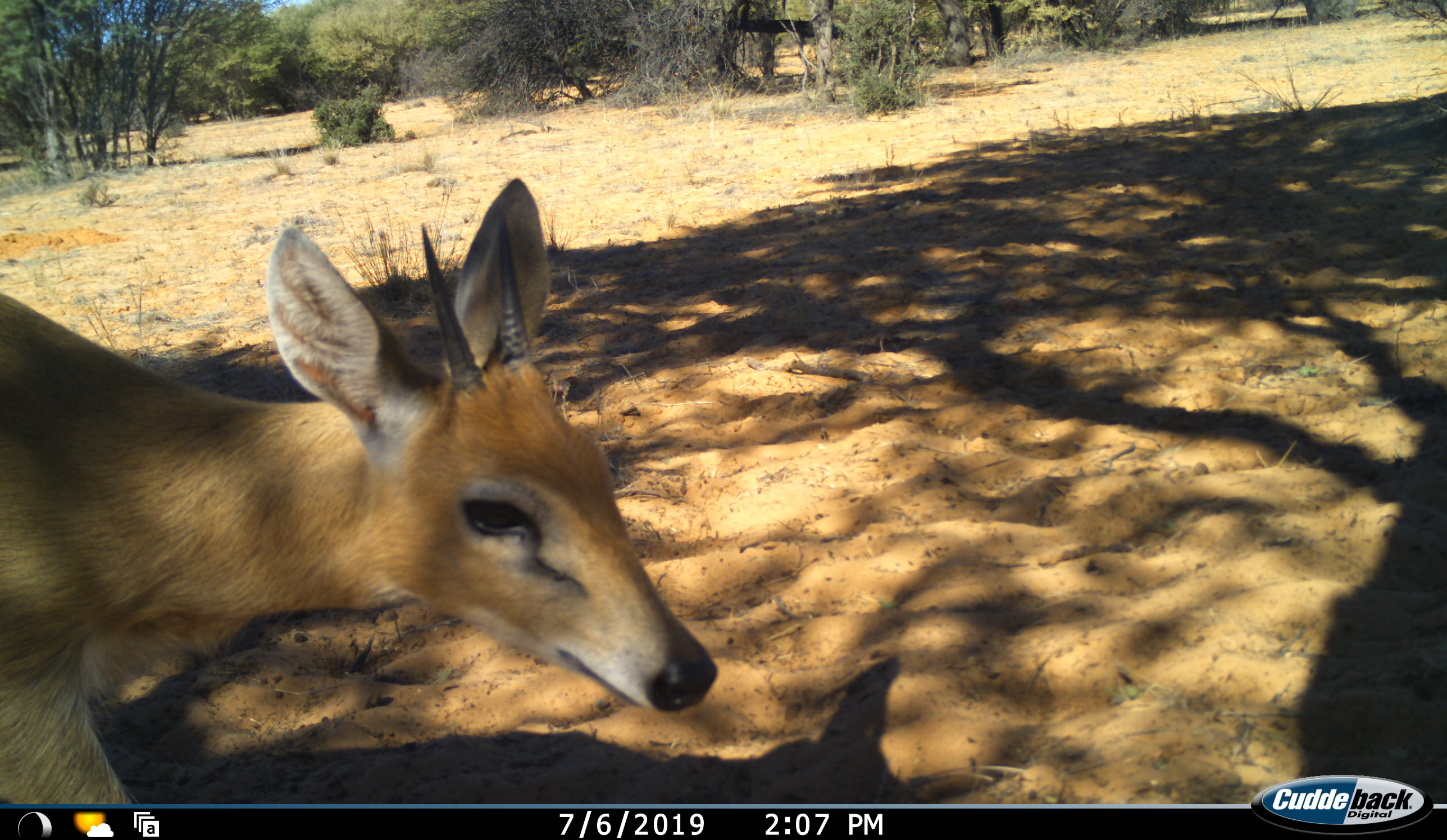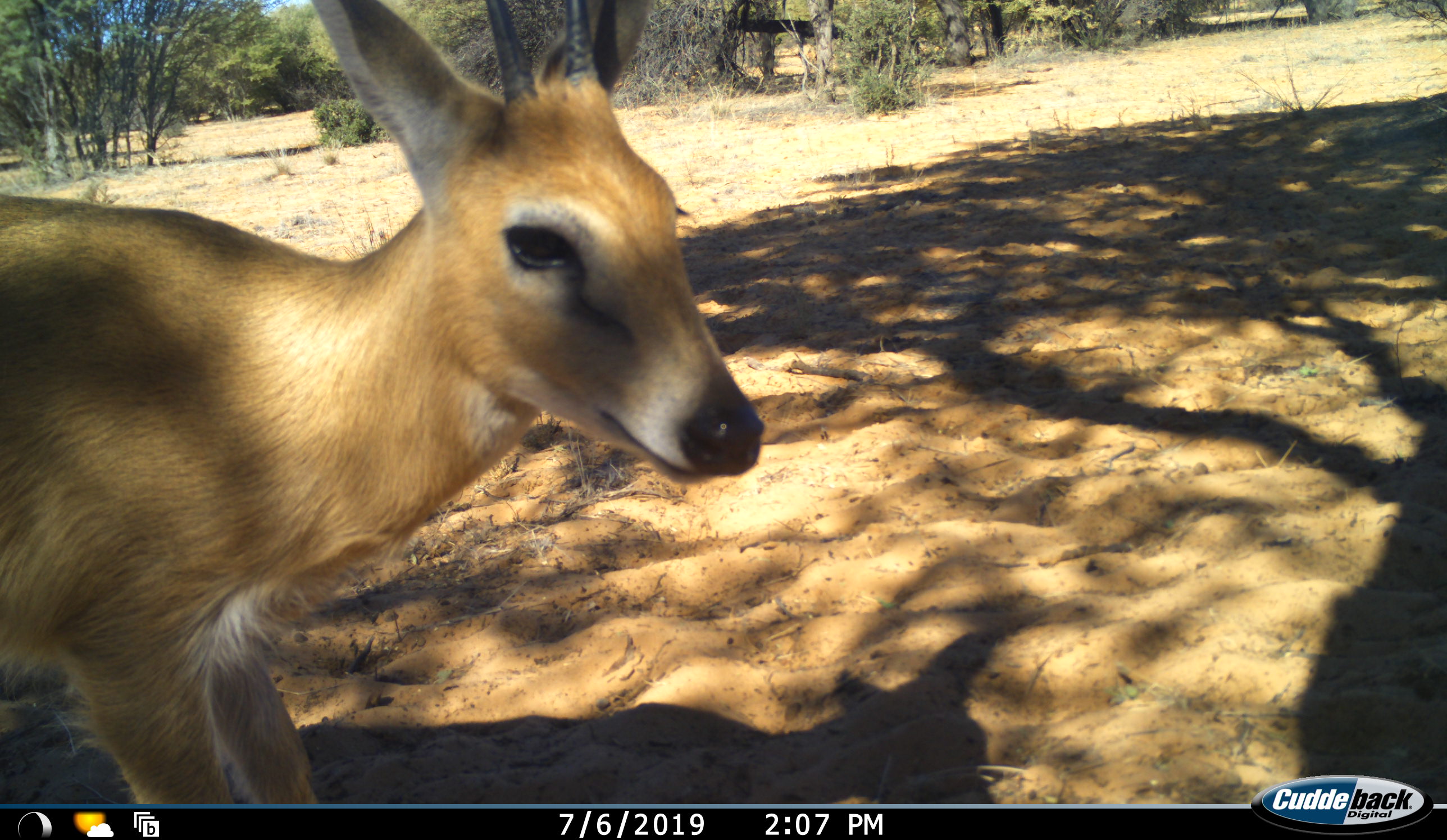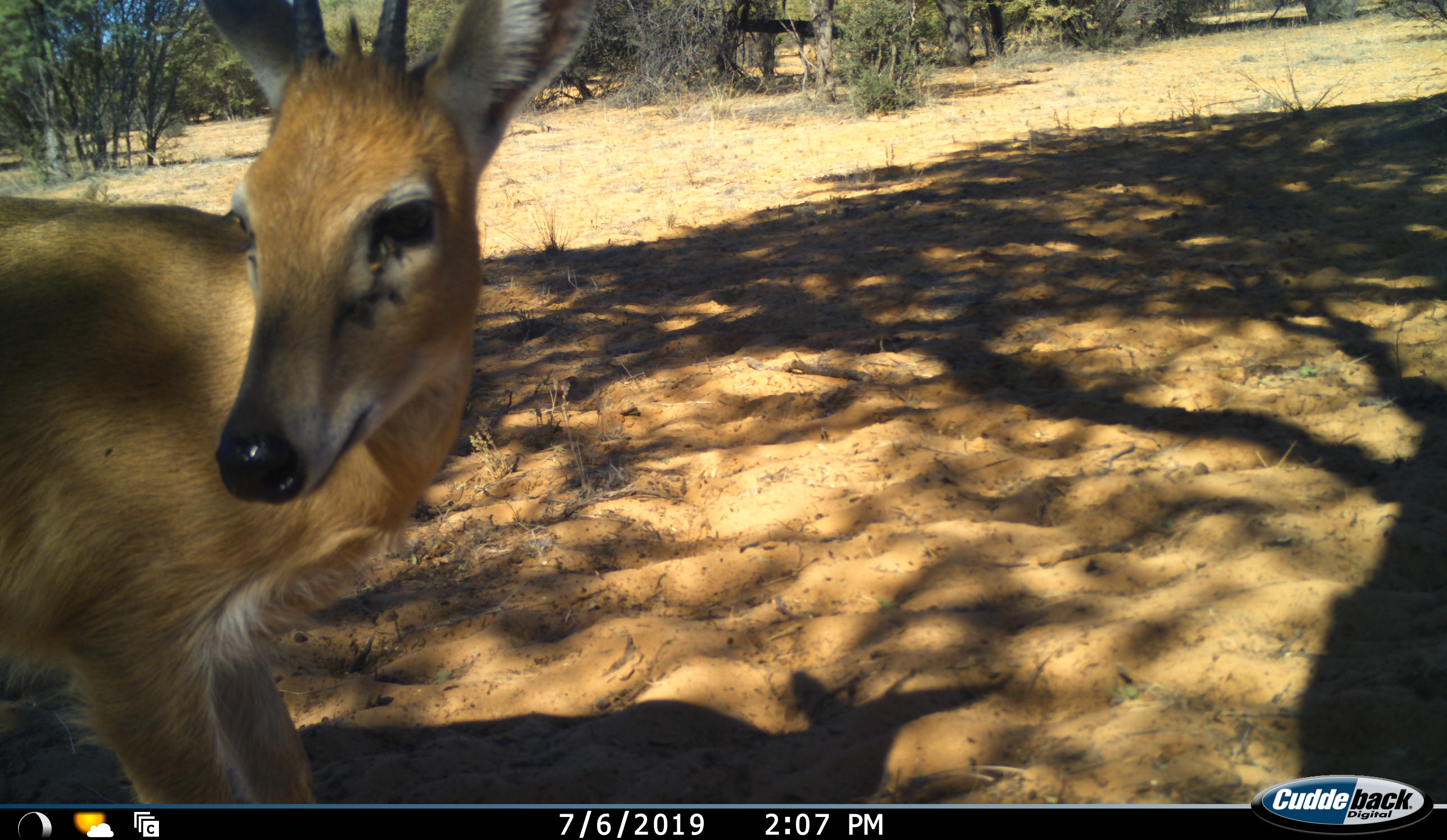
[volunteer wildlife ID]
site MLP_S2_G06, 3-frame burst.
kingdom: Animalia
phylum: Chordata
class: Mammalia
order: Artiodactyla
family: Bovidae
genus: Sylvicapra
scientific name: Sylvicapra grimmia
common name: common duiker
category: duikercommongrey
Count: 1.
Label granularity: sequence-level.